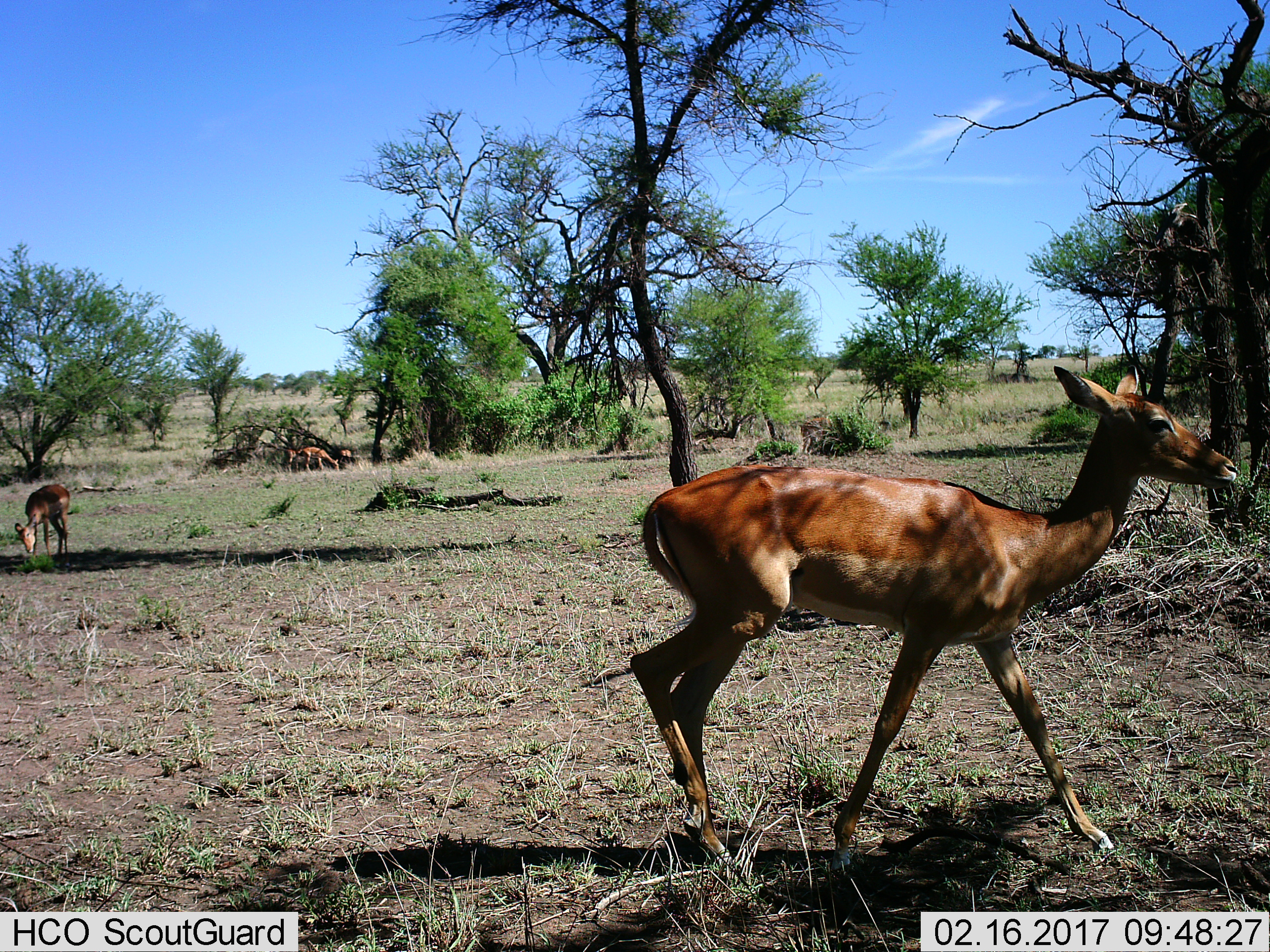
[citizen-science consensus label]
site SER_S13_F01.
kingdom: Animalia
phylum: Chordata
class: Mammalia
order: Artiodactyla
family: Bovidae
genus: Aepyceros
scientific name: Aepyceros melampus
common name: impala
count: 5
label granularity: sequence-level